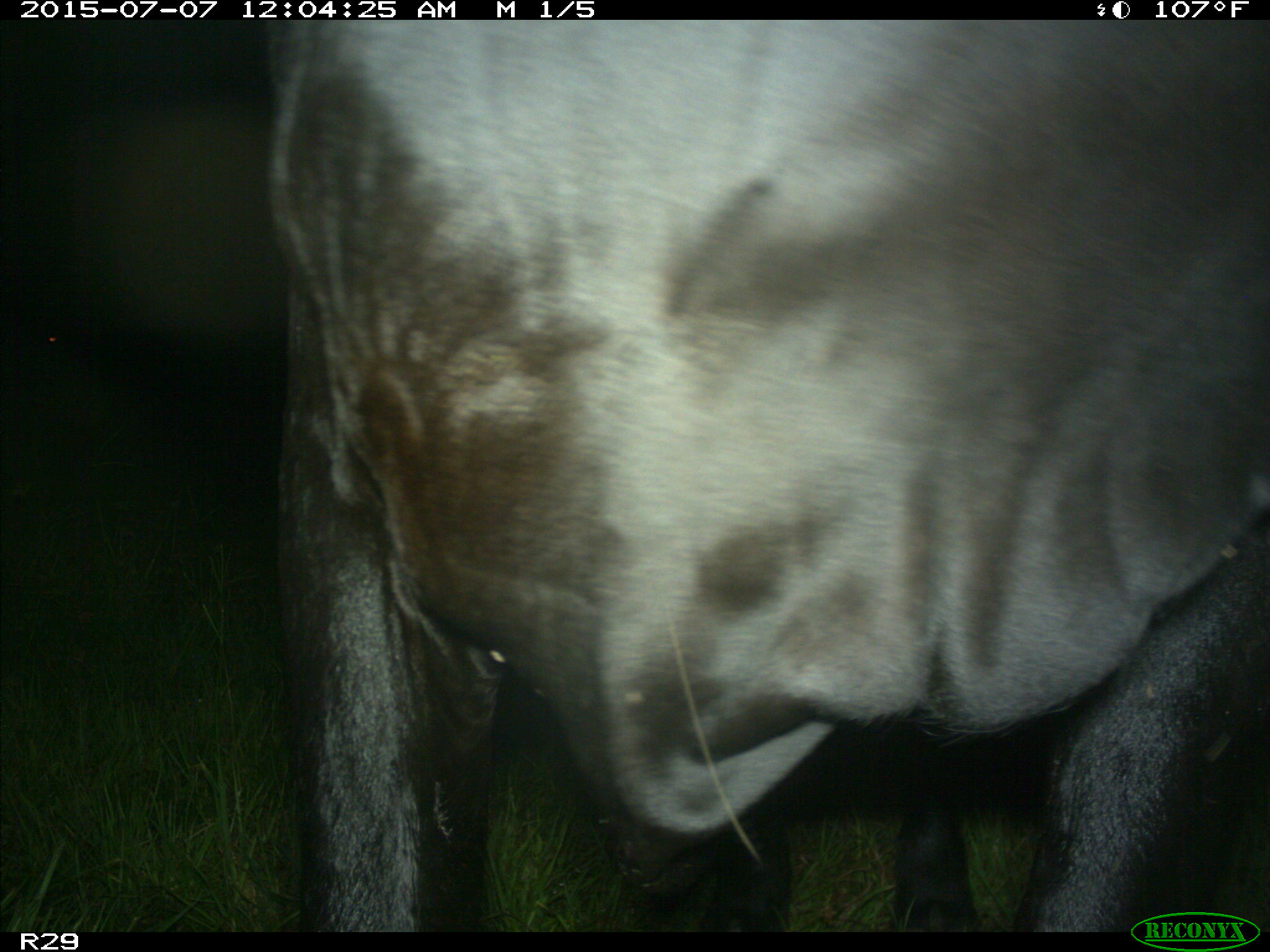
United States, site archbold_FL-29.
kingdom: Animalia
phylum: Chordata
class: Mammalia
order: Artiodactyla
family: Bovidae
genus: Bos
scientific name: Bos taurus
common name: domestic cow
Bos taurus (domestic cow).